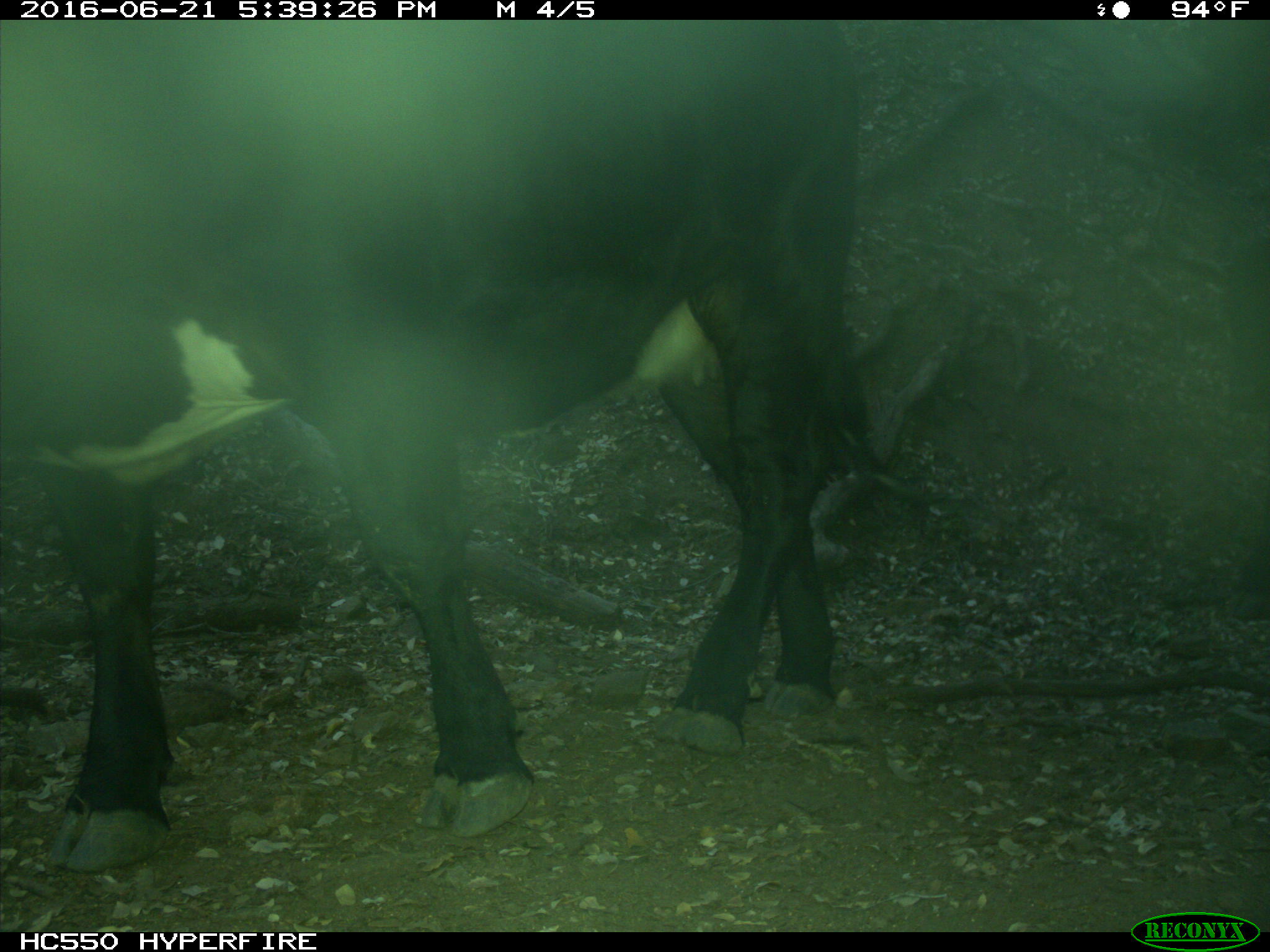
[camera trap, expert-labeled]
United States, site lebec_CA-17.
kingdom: Animalia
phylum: Chordata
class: Mammalia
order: Artiodactyla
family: Bovidae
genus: Bos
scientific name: Bos taurus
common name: domestic cow